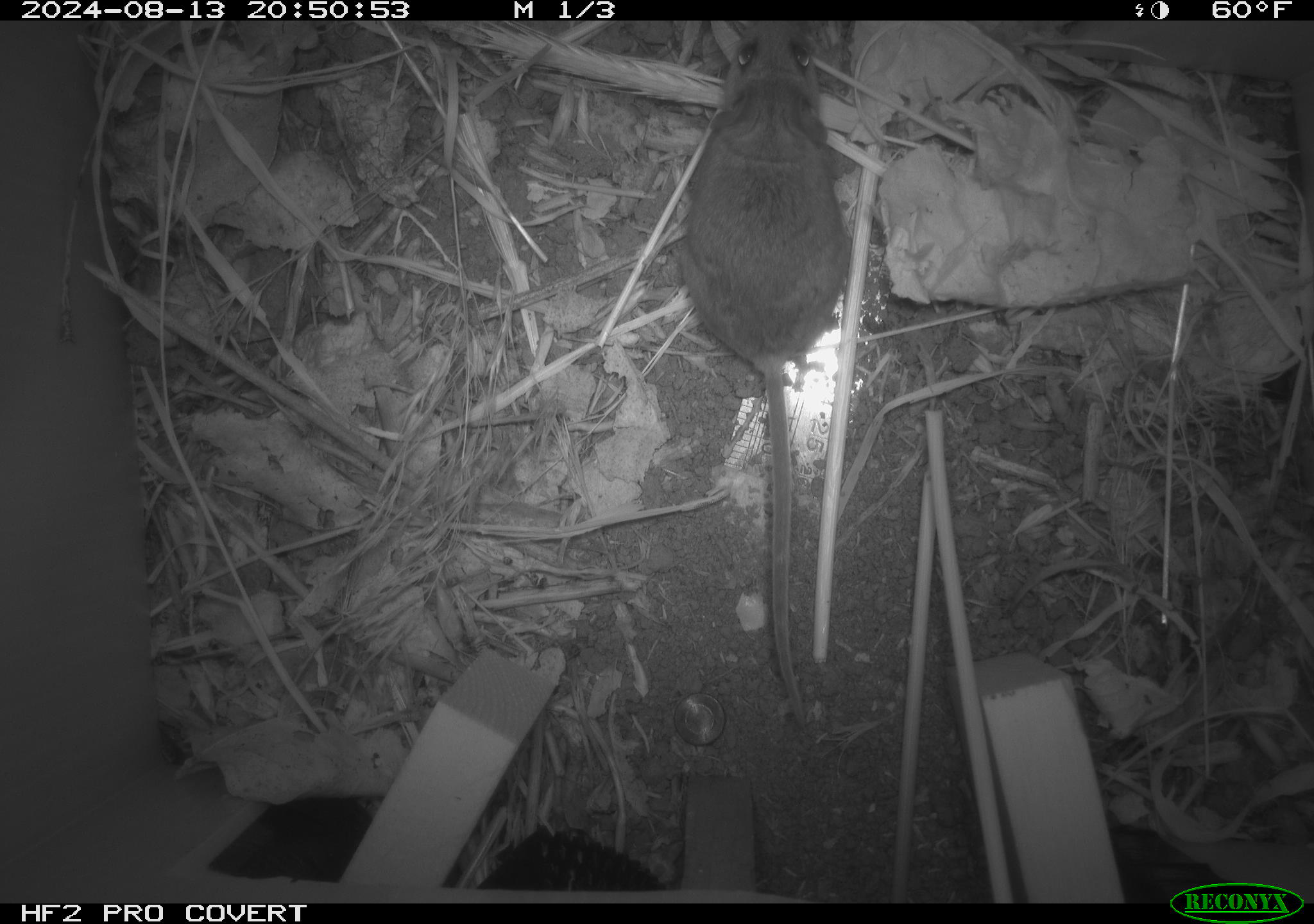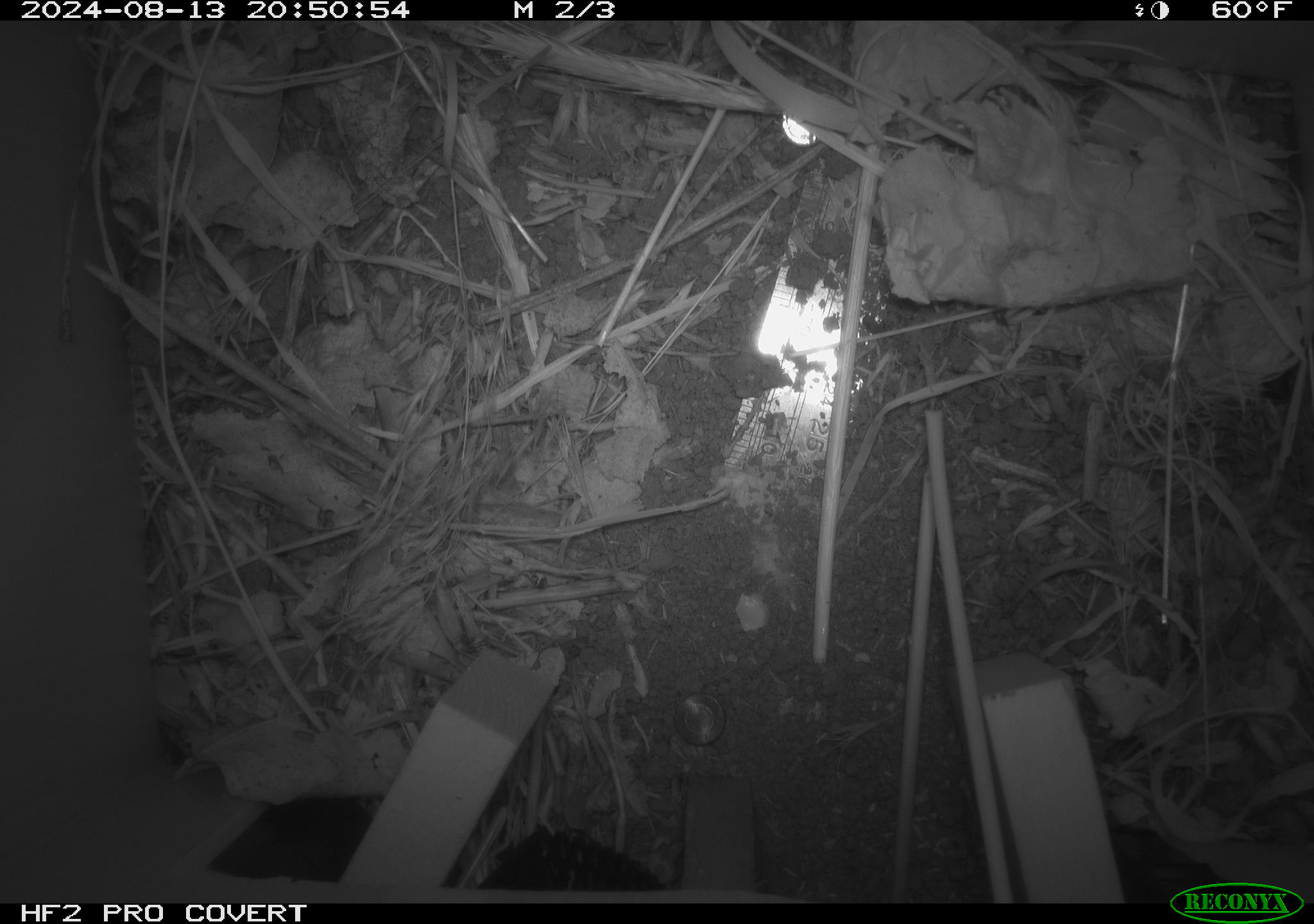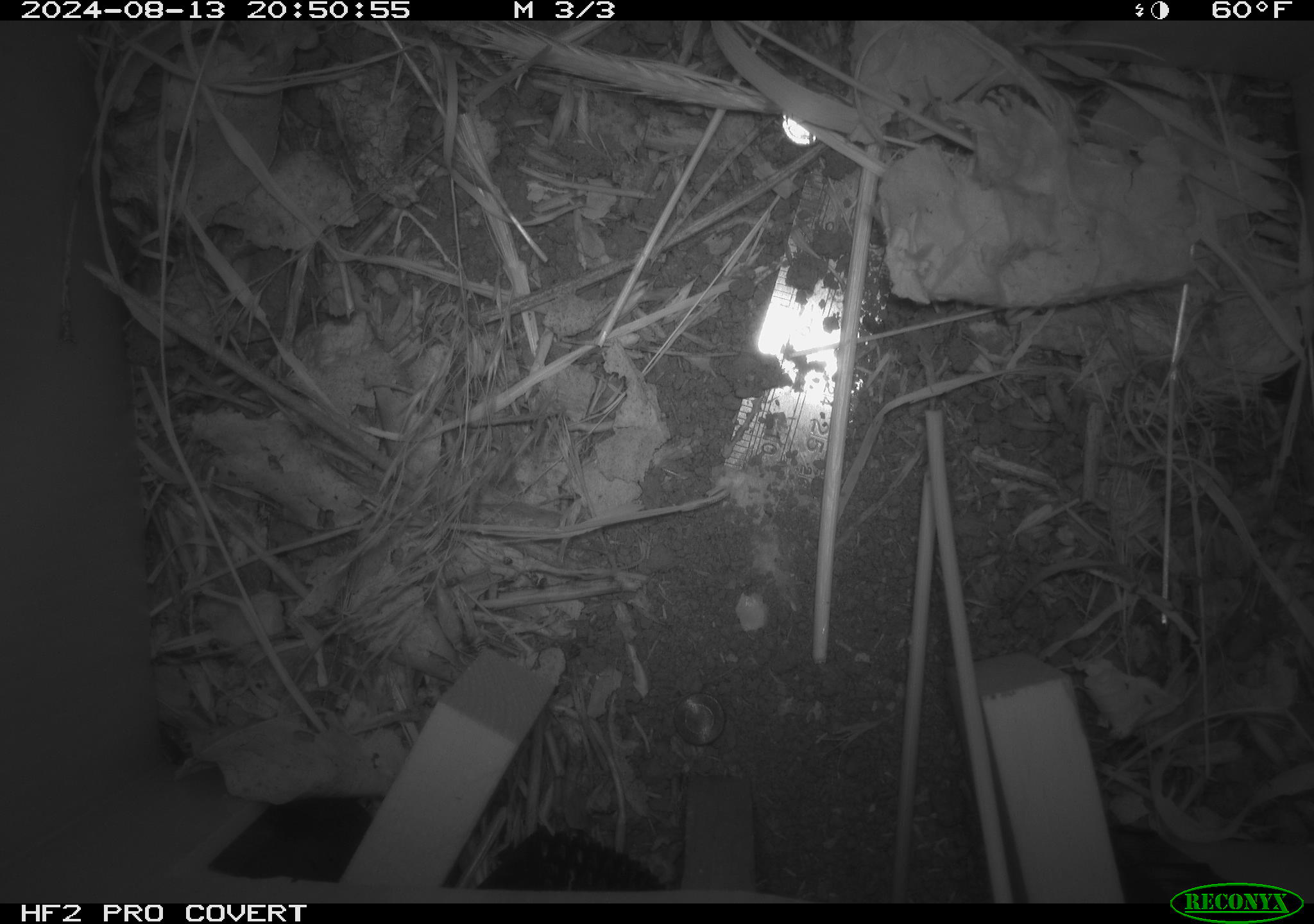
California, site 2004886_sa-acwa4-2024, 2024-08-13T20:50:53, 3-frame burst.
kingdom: Animalia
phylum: Chordata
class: Mammalia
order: Rodentia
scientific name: Rodentia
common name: mouse species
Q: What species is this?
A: Mouse species (Rodentia).